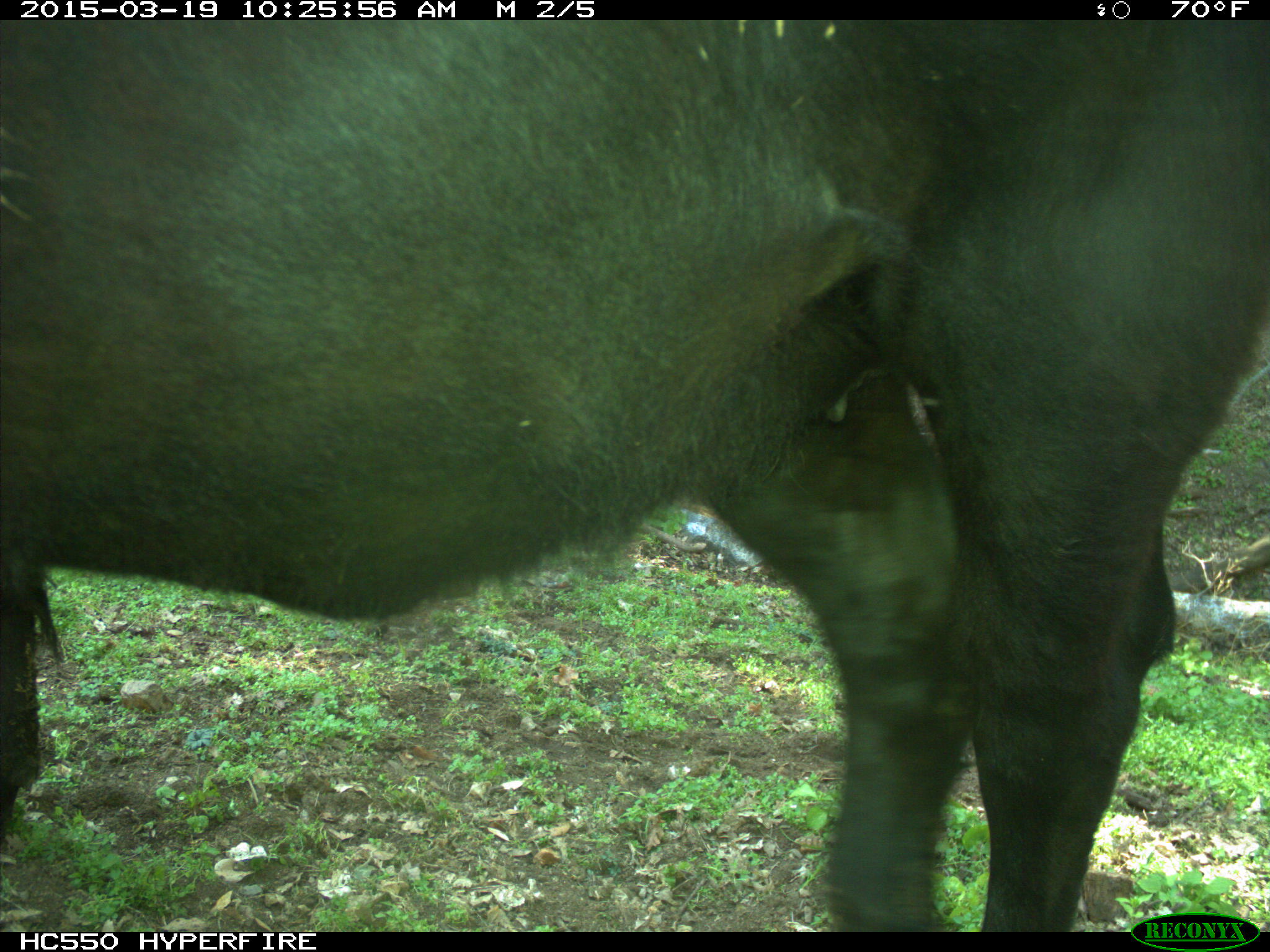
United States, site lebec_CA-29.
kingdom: Animalia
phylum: Chordata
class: Mammalia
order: Artiodactyla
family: Bovidae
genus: Bos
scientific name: Bos taurus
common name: domestic cow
Bos taurus (domestic cow).